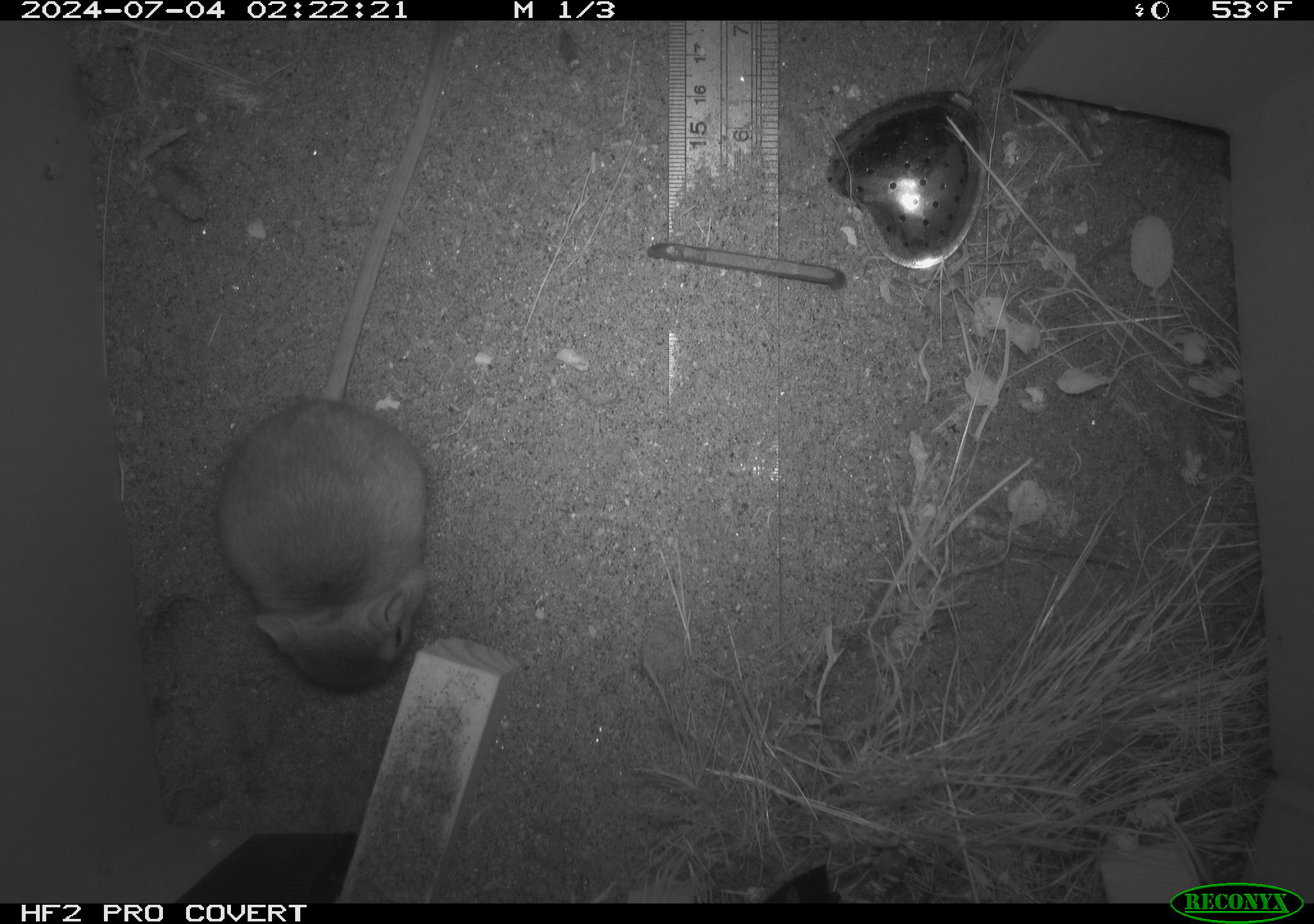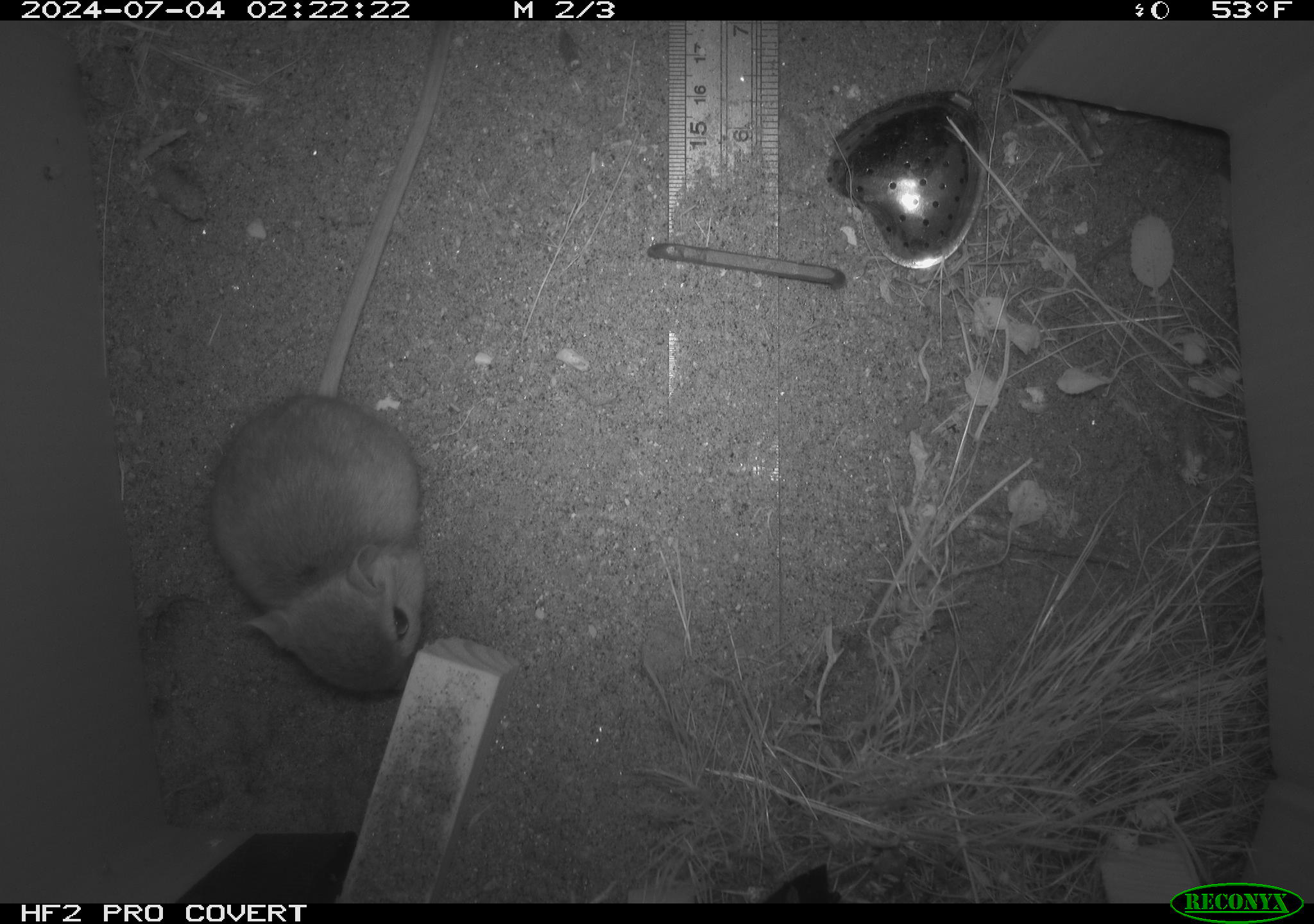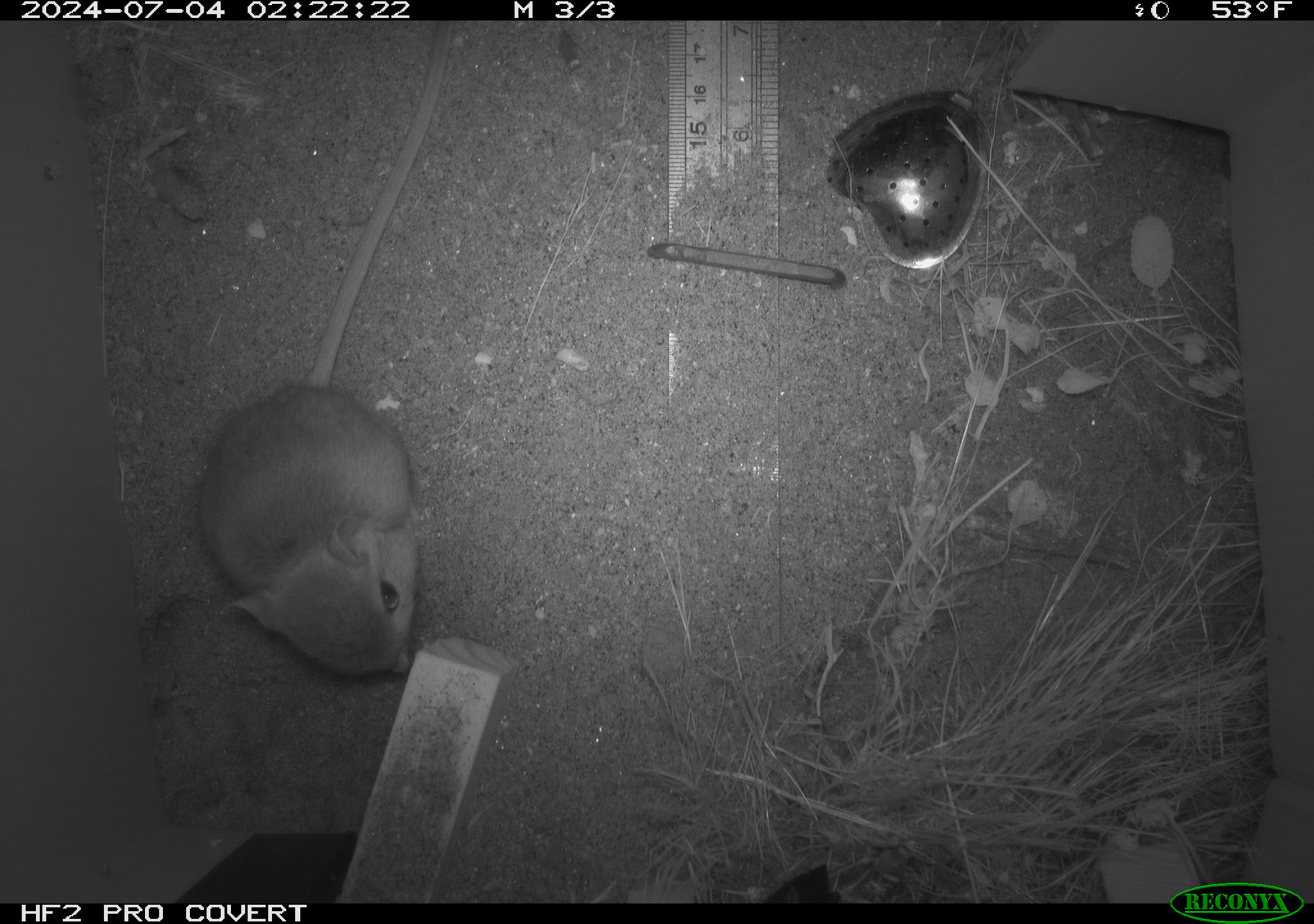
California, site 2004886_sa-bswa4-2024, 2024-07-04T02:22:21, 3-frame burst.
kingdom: Animalia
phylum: Chordata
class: Mammalia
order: Rodentia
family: Heteromyidae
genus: Dipodomys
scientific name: Dipodomys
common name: kangaroo rats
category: dipodomys species